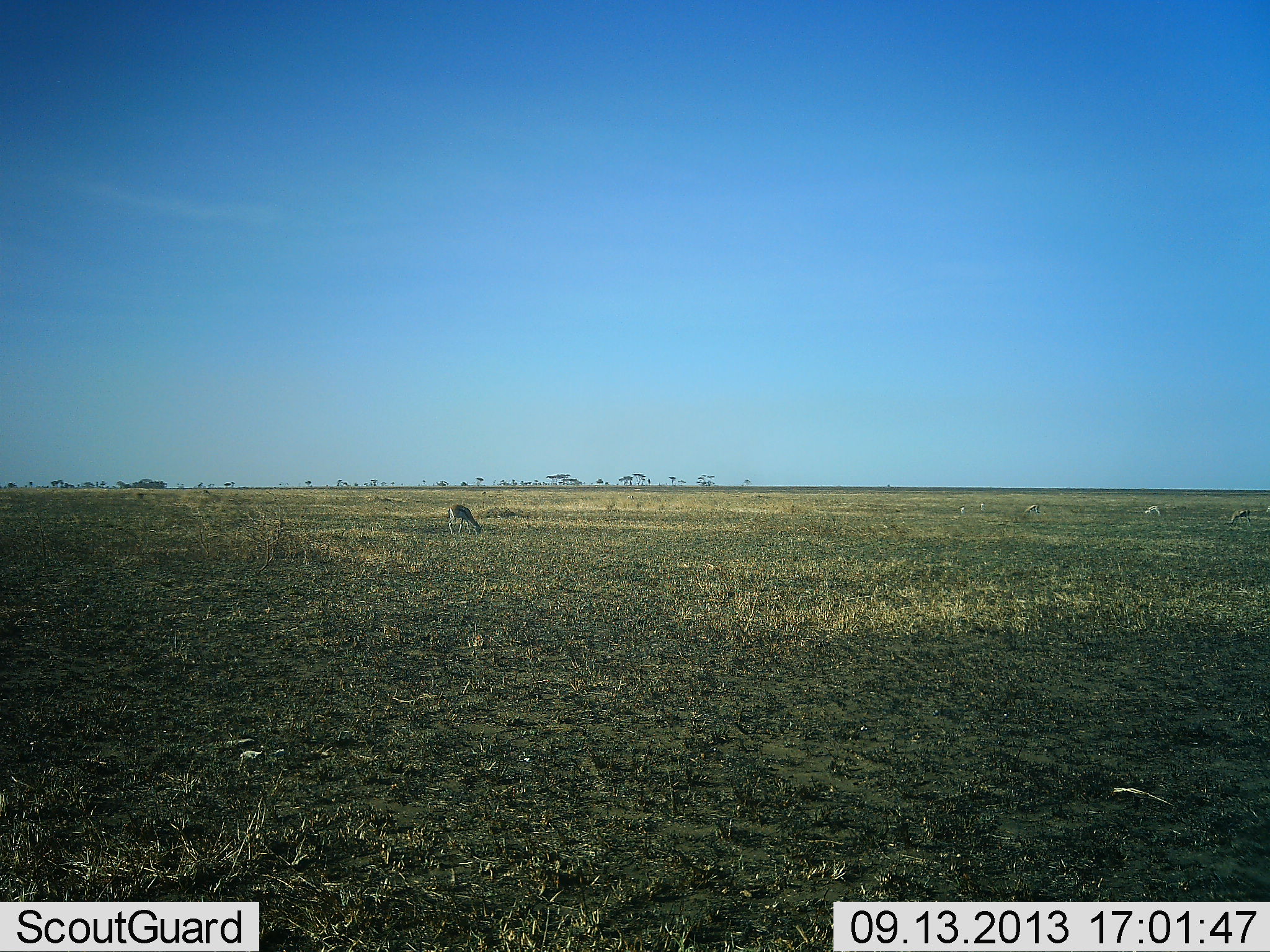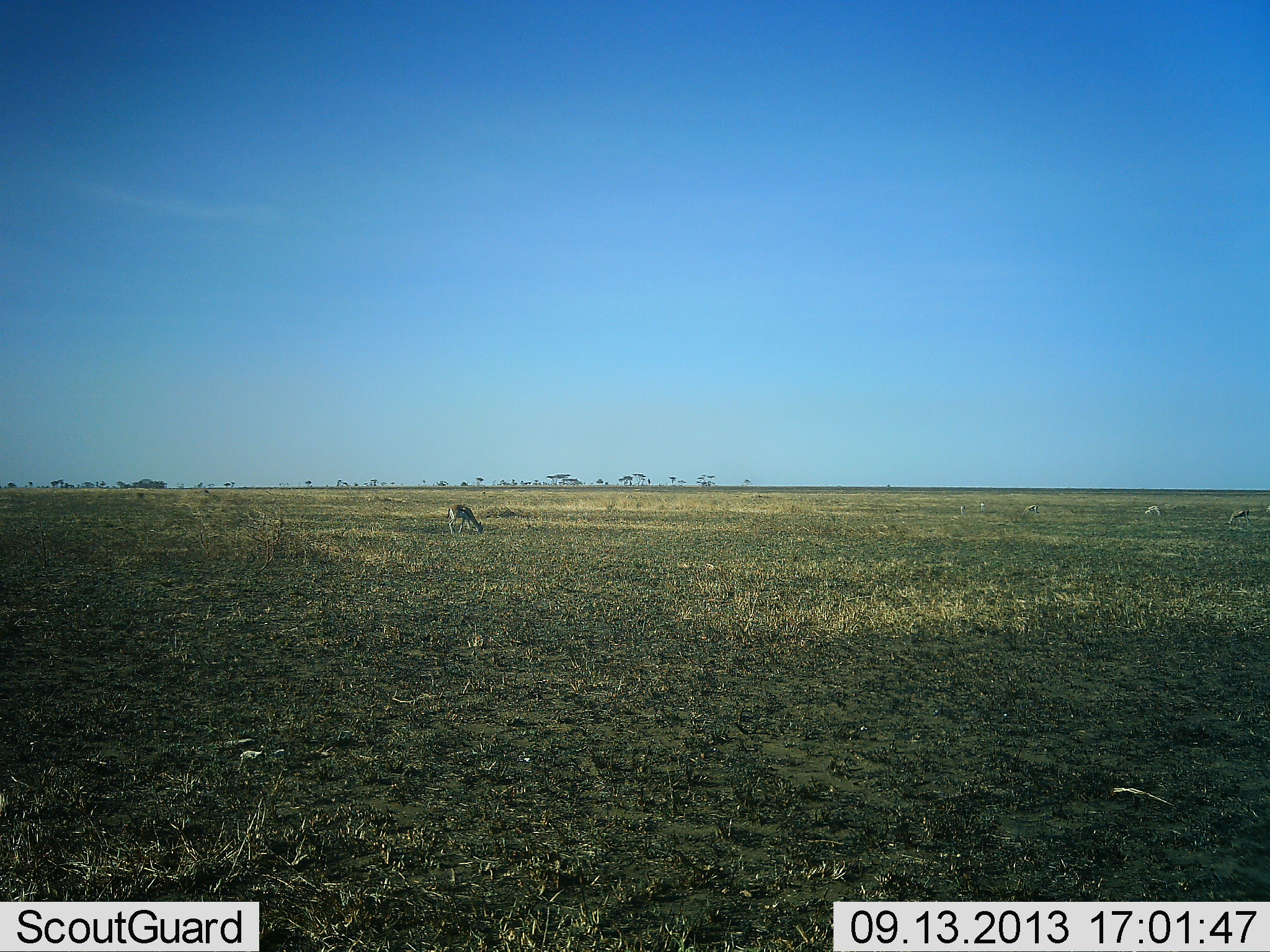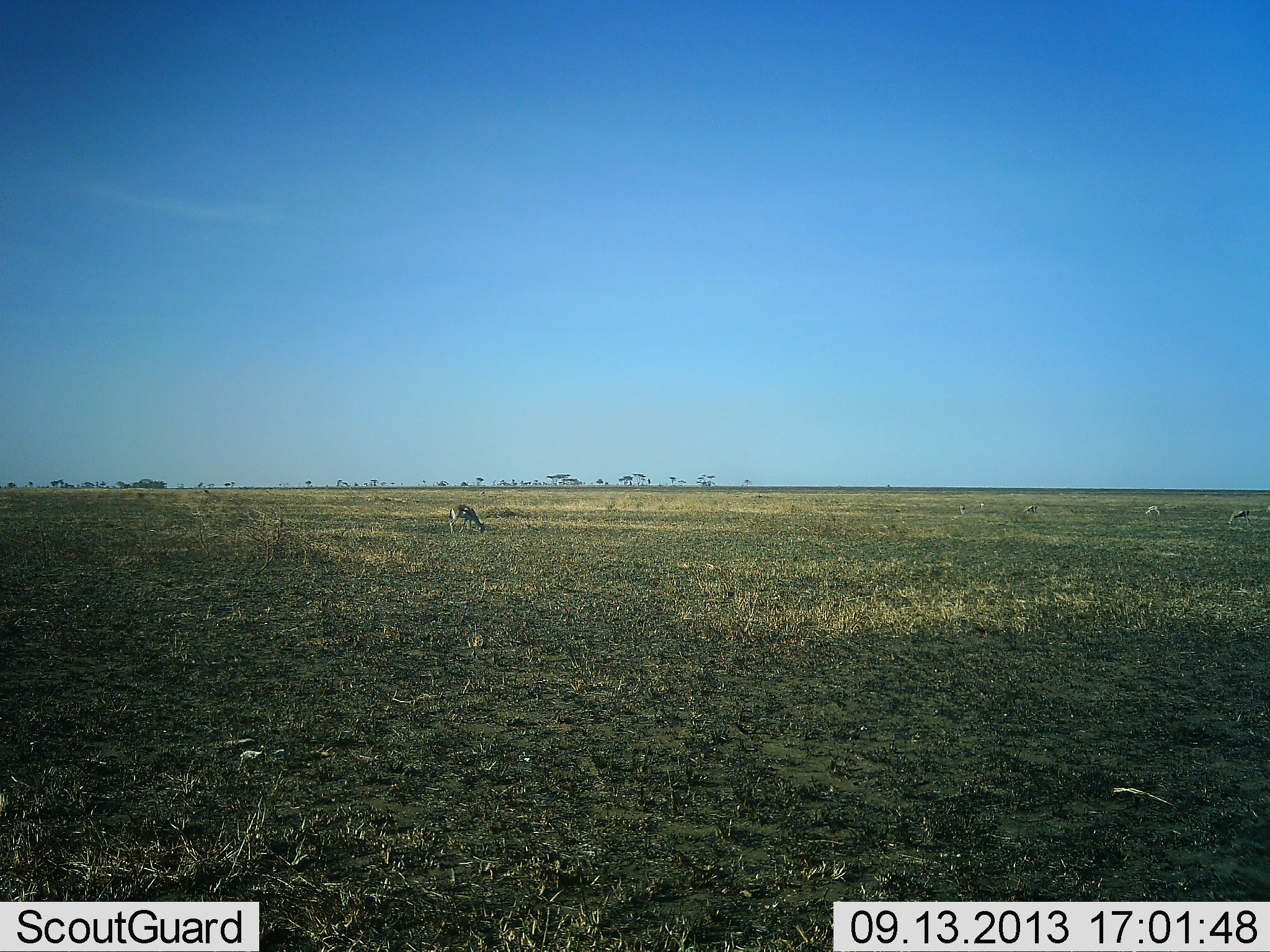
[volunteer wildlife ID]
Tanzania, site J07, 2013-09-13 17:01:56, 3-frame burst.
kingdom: Animalia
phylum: Chordata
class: Mammalia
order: Artiodactyla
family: Bovidae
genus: Eudorcas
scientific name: Eudorcas thomsonii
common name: thomson's gazelle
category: gazellethomsons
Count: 4.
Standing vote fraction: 20%.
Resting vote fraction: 0%.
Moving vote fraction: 10%.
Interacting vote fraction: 0%.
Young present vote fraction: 0%.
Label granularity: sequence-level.